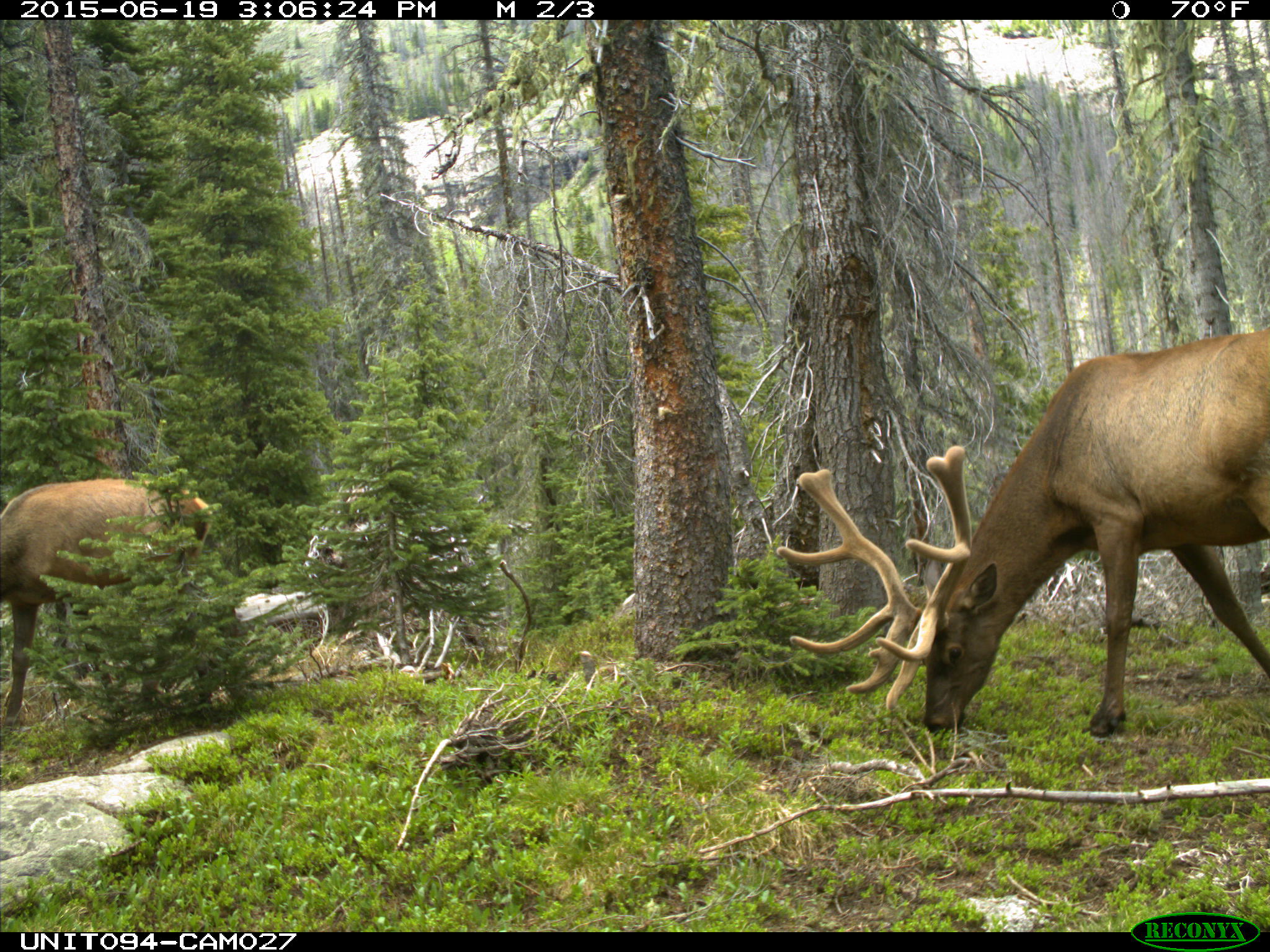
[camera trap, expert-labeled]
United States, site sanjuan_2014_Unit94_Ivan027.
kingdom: Animalia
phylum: Chordata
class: Mammalia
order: Artiodactyla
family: Cervidae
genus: Cervus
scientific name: Cervus elaphus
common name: red deer